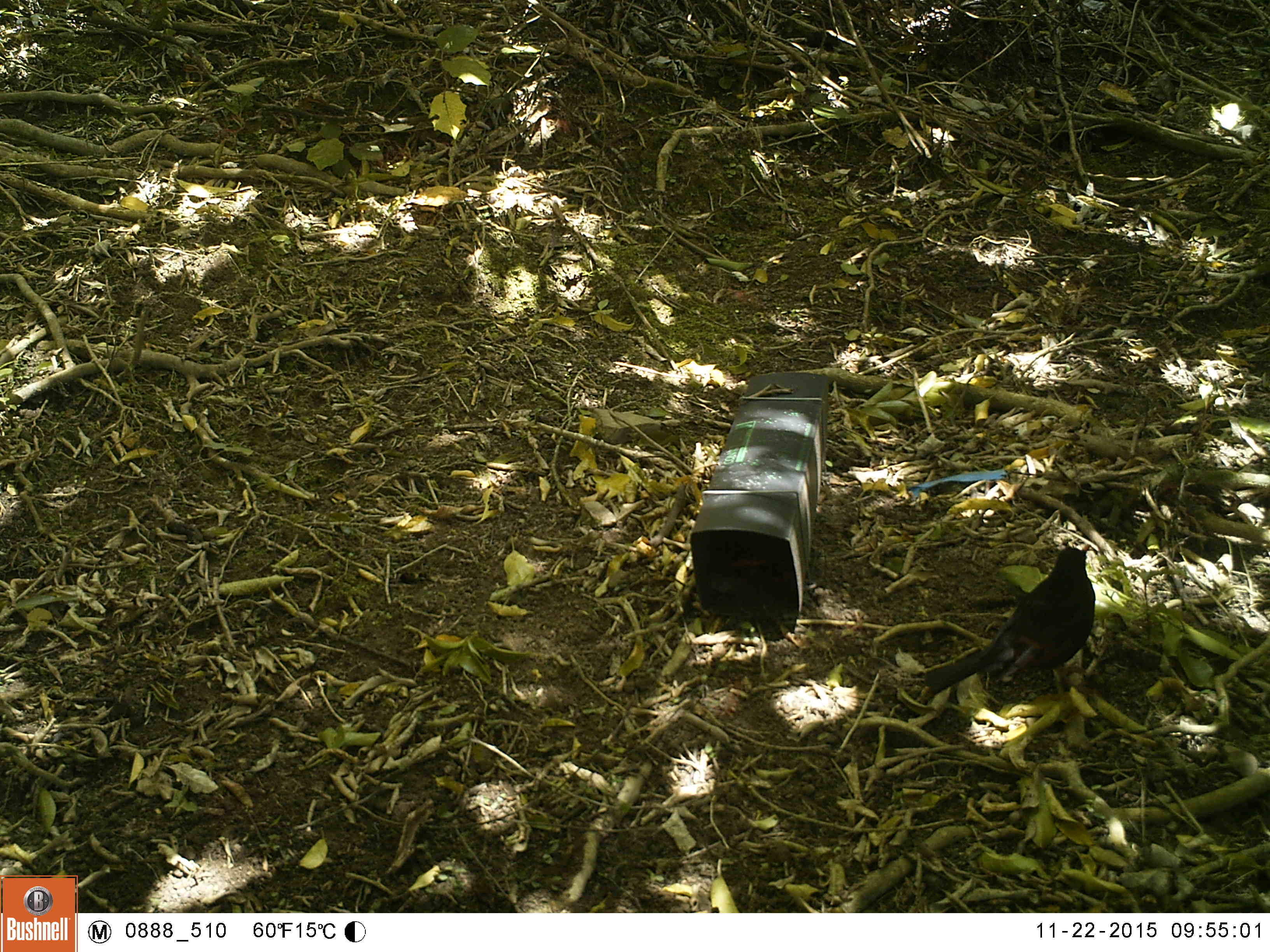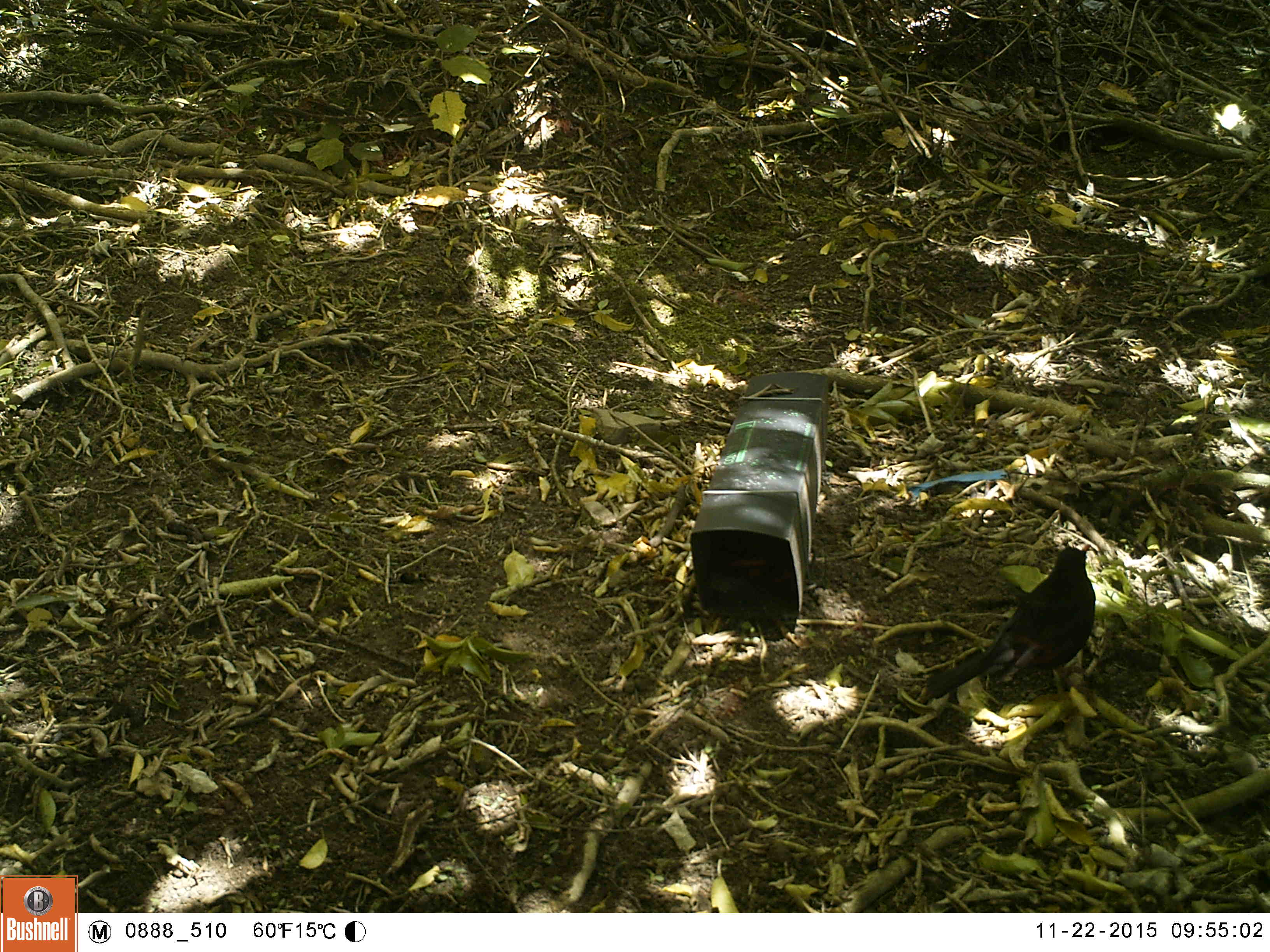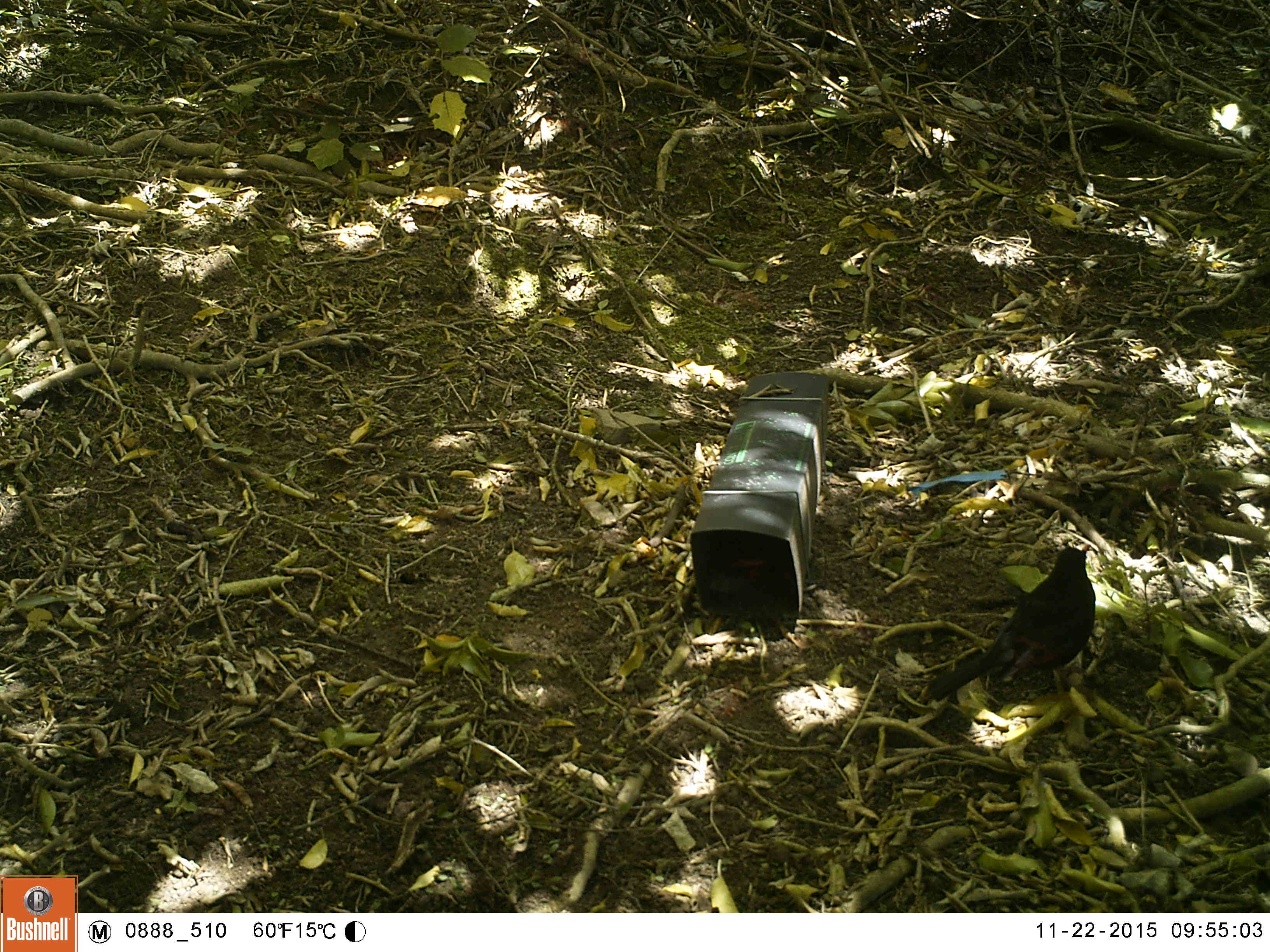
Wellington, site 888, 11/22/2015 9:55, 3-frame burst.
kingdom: Animalia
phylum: Chordata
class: Aves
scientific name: Aves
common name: bird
Bird (Aves).